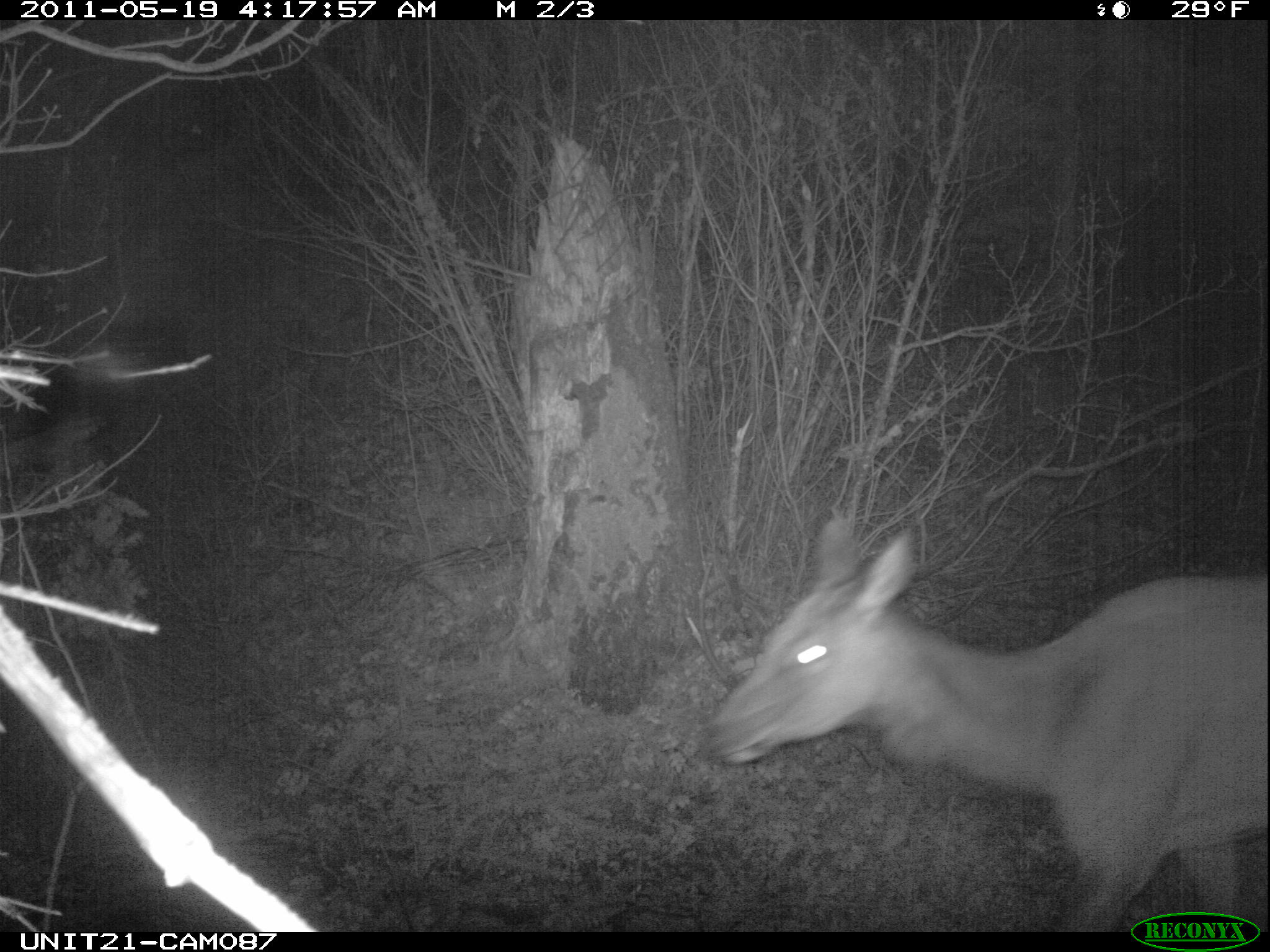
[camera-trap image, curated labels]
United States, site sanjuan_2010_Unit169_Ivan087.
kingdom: Animalia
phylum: Chordata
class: Mammalia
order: Artiodactyla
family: Cervidae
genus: Cervus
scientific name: Cervus elaphus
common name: red deer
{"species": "Cervus elaphus (red deer)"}